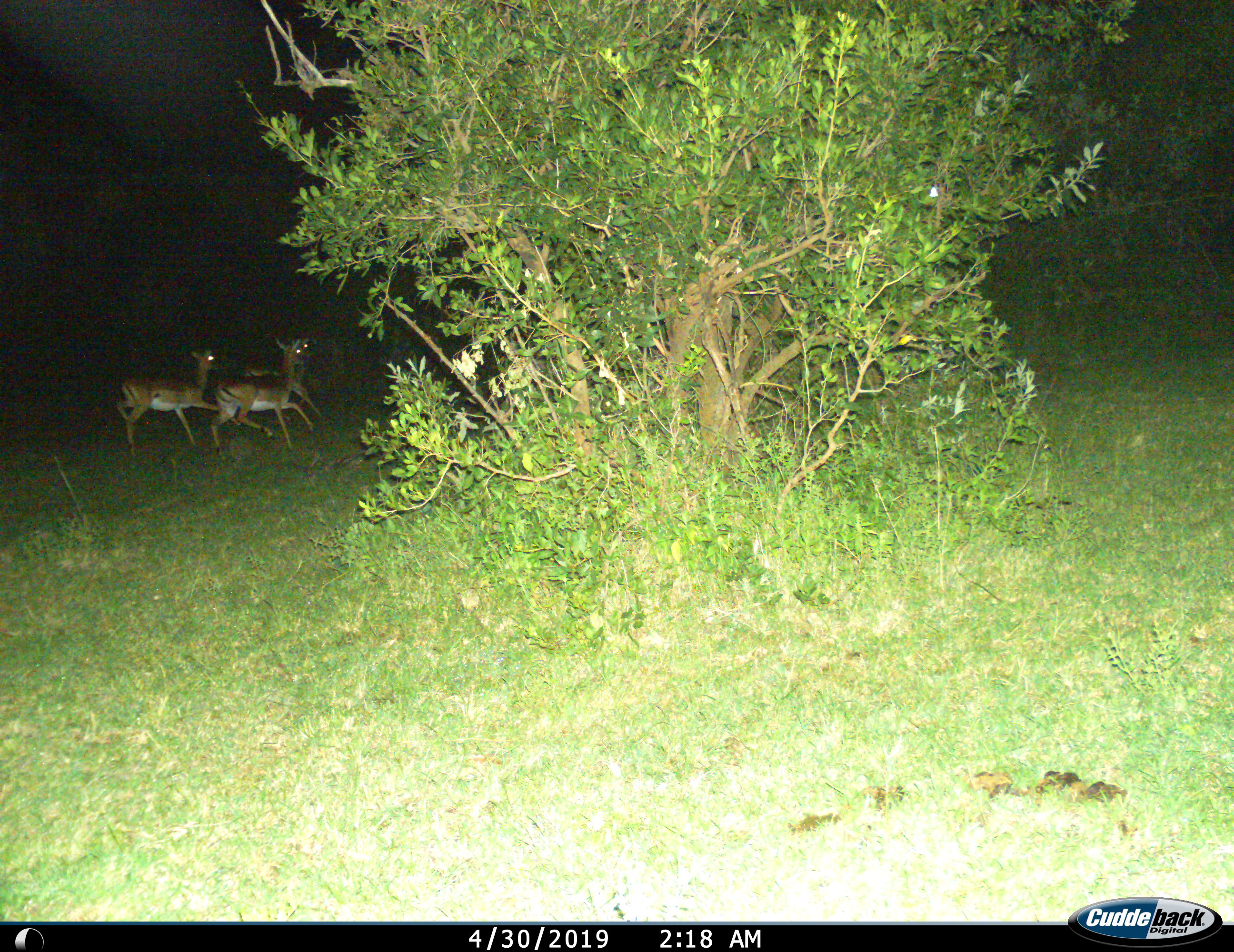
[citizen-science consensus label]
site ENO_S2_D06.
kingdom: Animalia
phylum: Chordata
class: Mammalia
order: Artiodactyla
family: Bovidae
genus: Aepyceros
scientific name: Aepyceros melampus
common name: impala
Impala (Aepyceros melampus), count 3. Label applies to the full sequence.